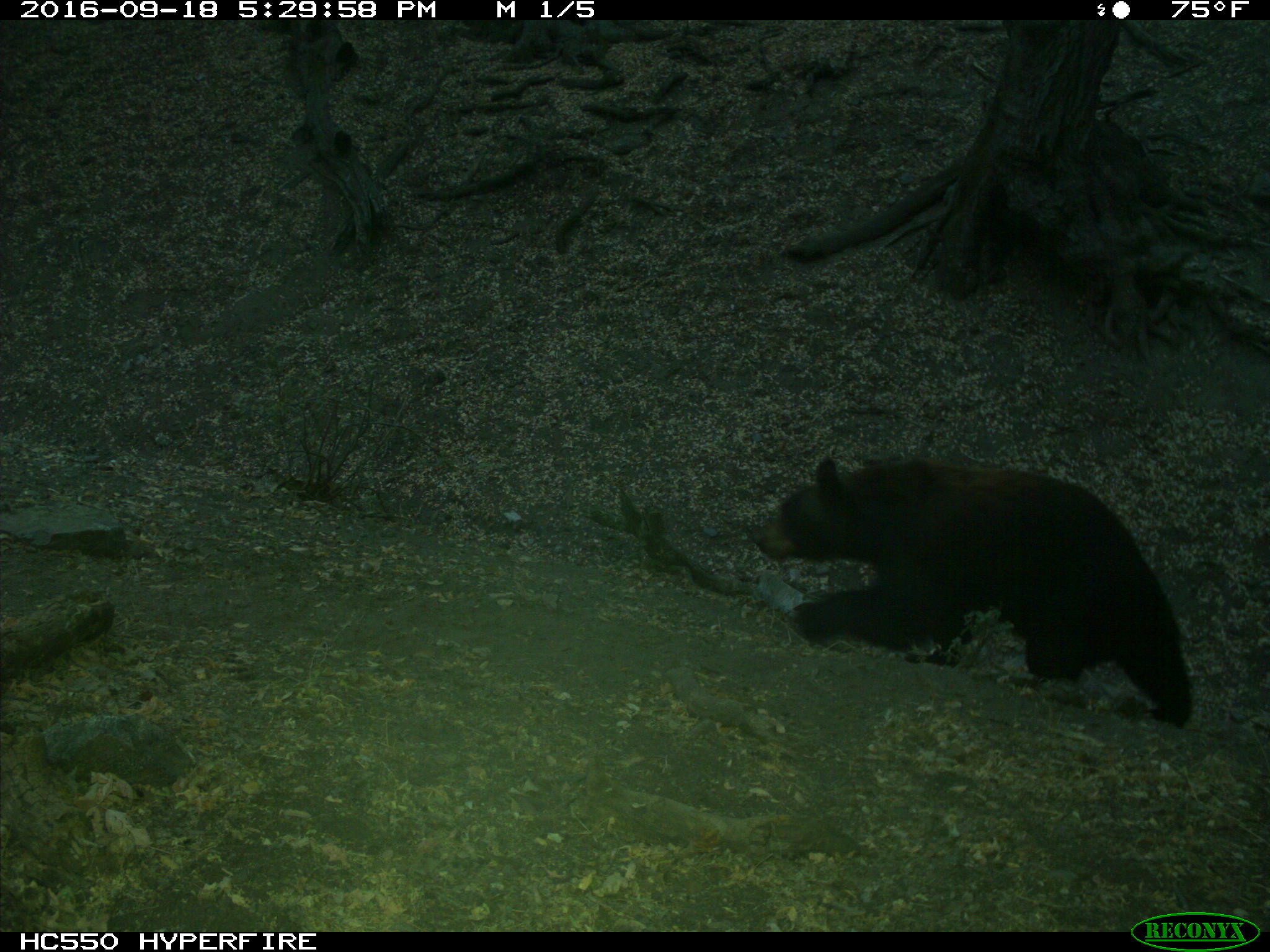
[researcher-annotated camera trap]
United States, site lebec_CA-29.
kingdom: Animalia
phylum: Chordata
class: Mammalia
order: Carnivora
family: Ursidae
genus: Ursus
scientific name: Ursus americanus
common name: american black bear